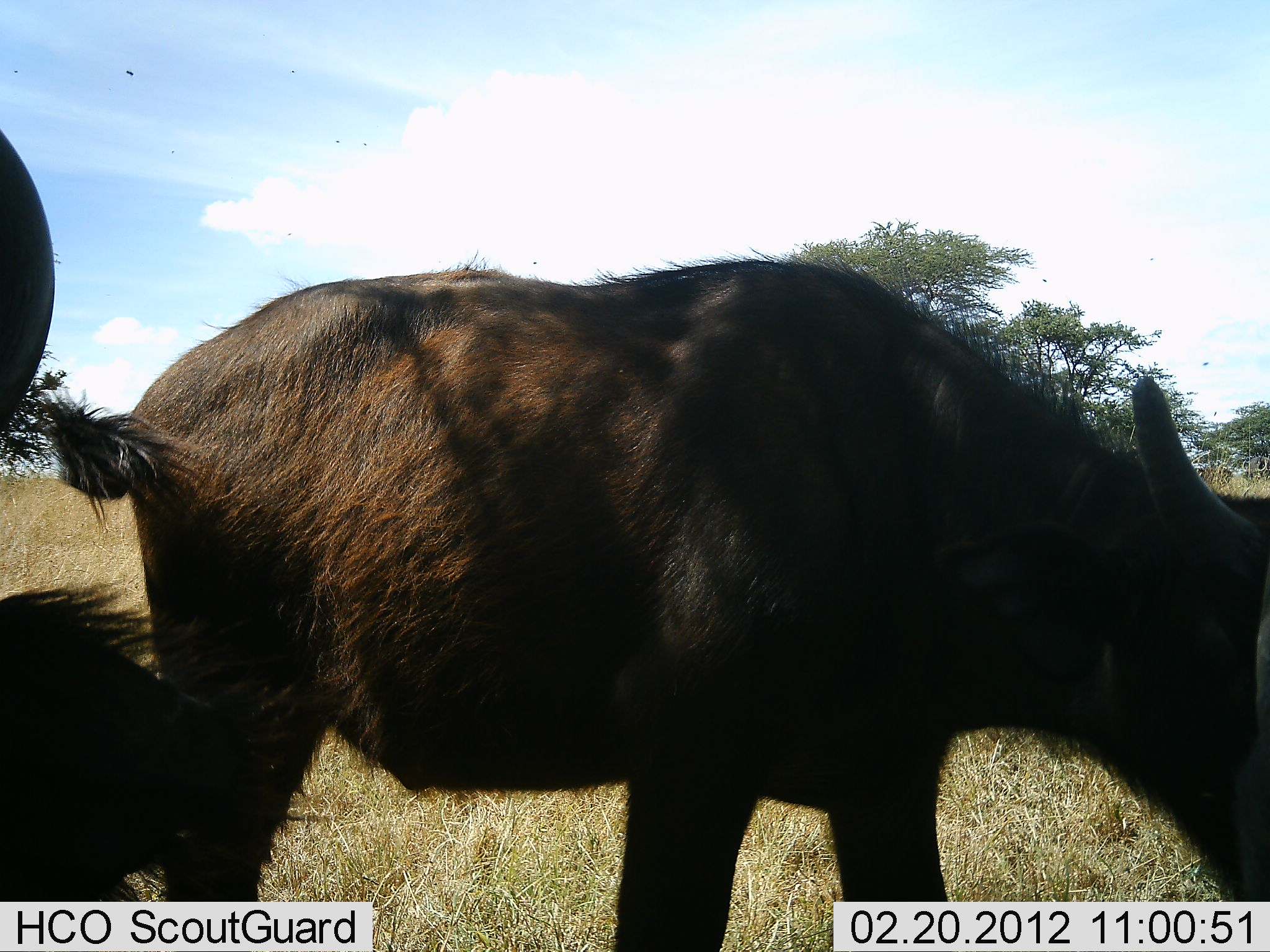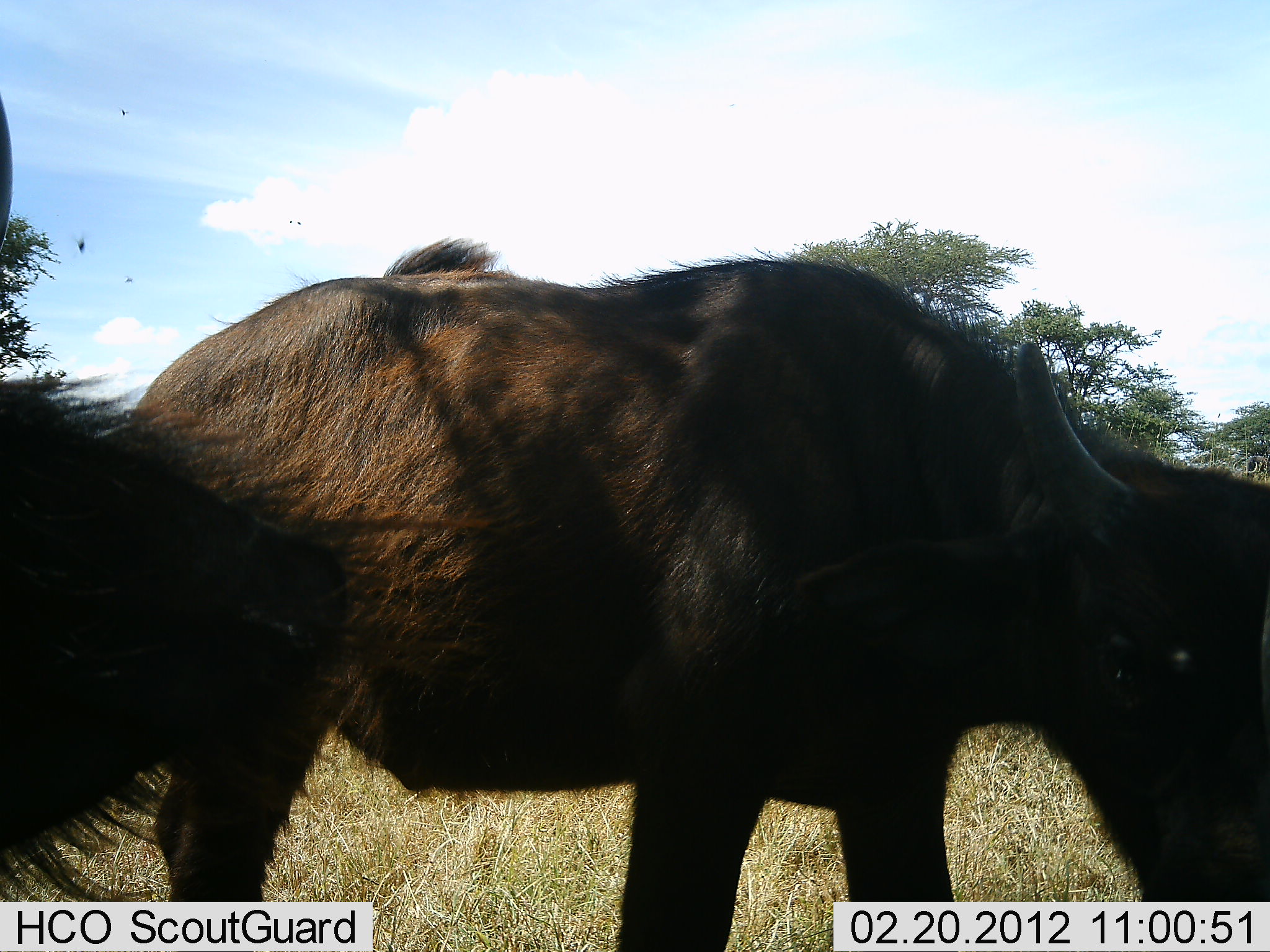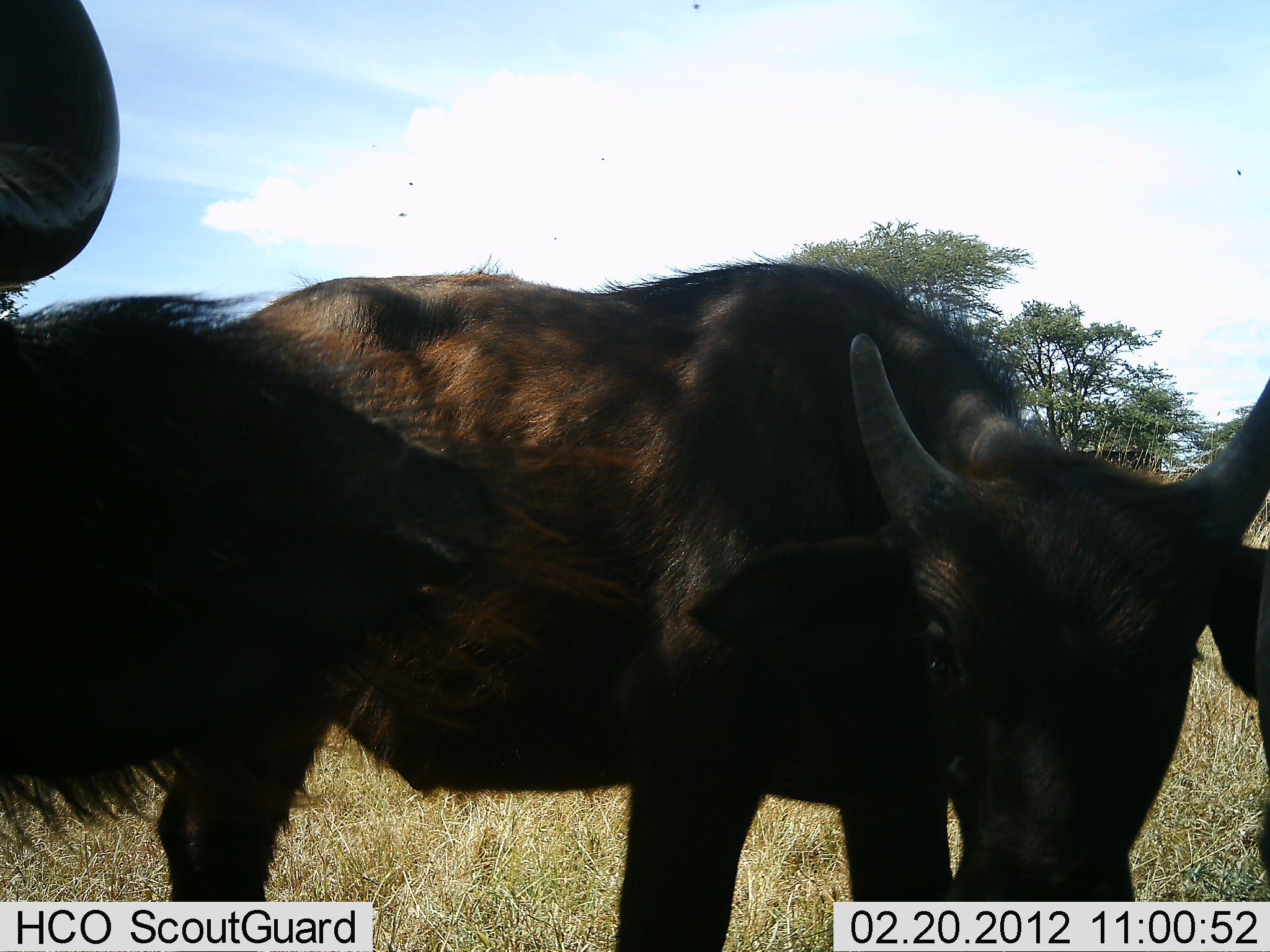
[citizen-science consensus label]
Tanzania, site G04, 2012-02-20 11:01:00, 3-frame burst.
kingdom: Animalia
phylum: Chordata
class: Mammalia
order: Artiodactyla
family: Bovidae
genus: Syncerus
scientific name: Syncerus caffer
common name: cape buffalo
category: buffalo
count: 2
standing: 79%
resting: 7%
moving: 0%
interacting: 0%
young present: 14%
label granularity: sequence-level